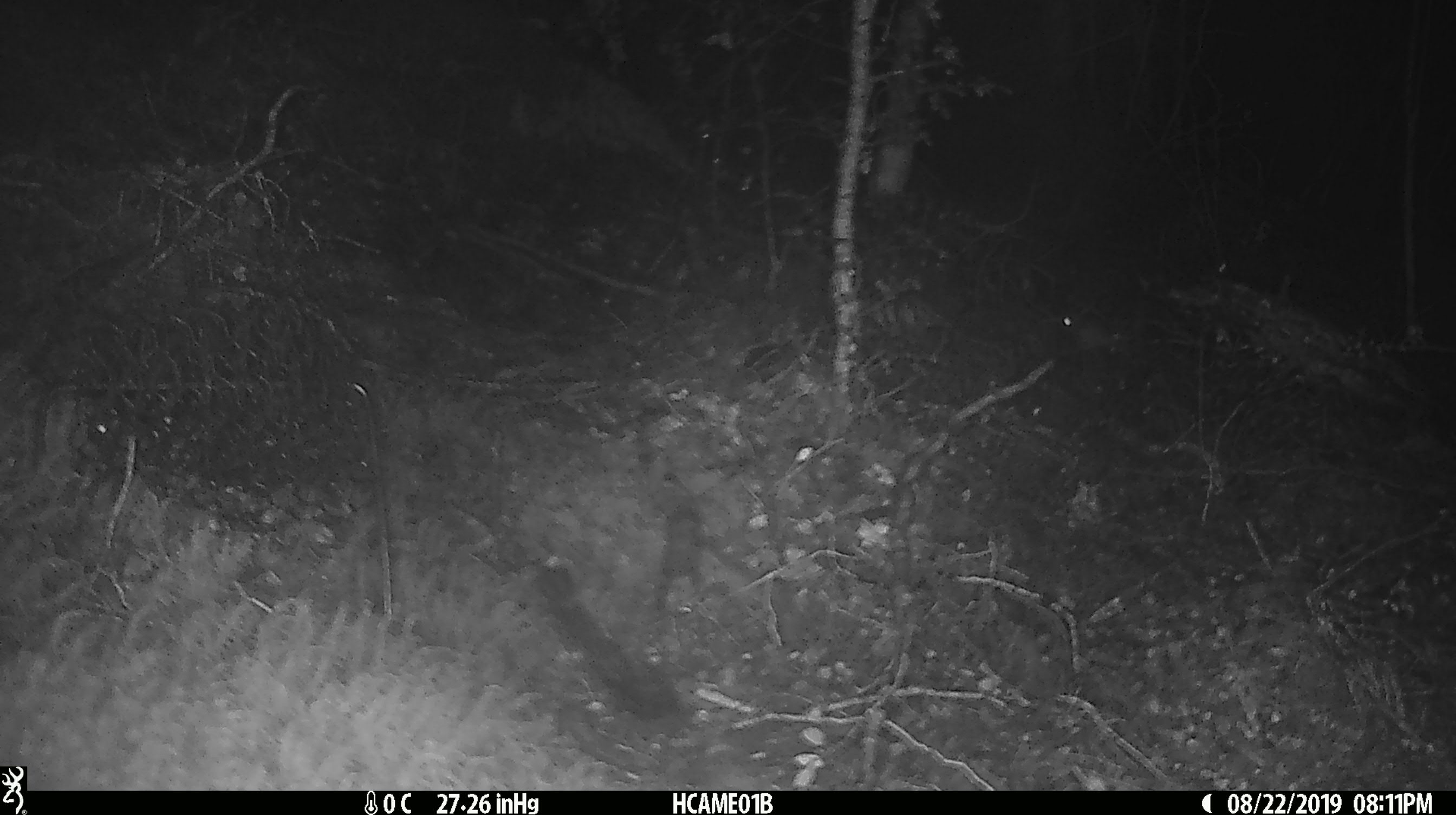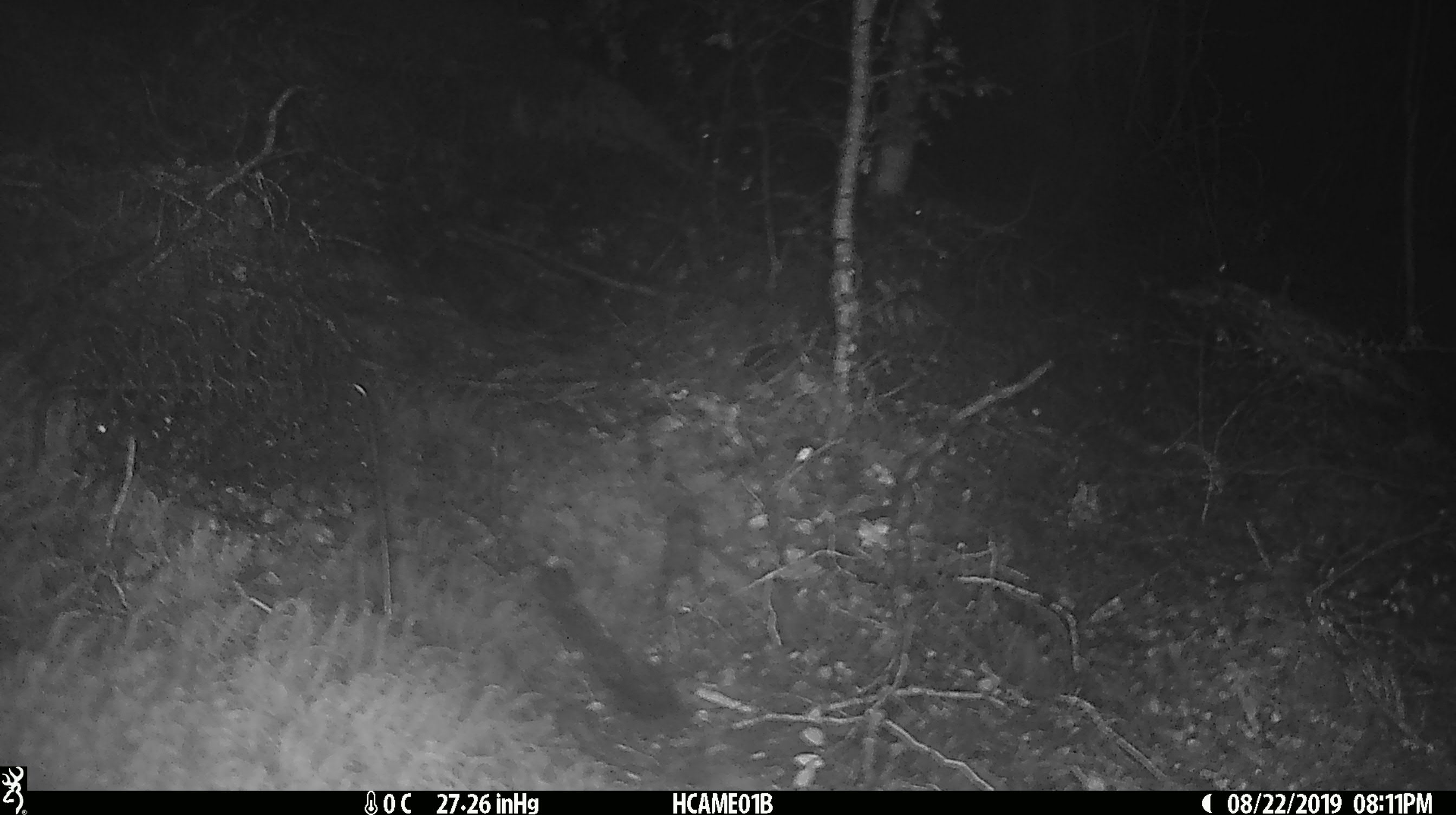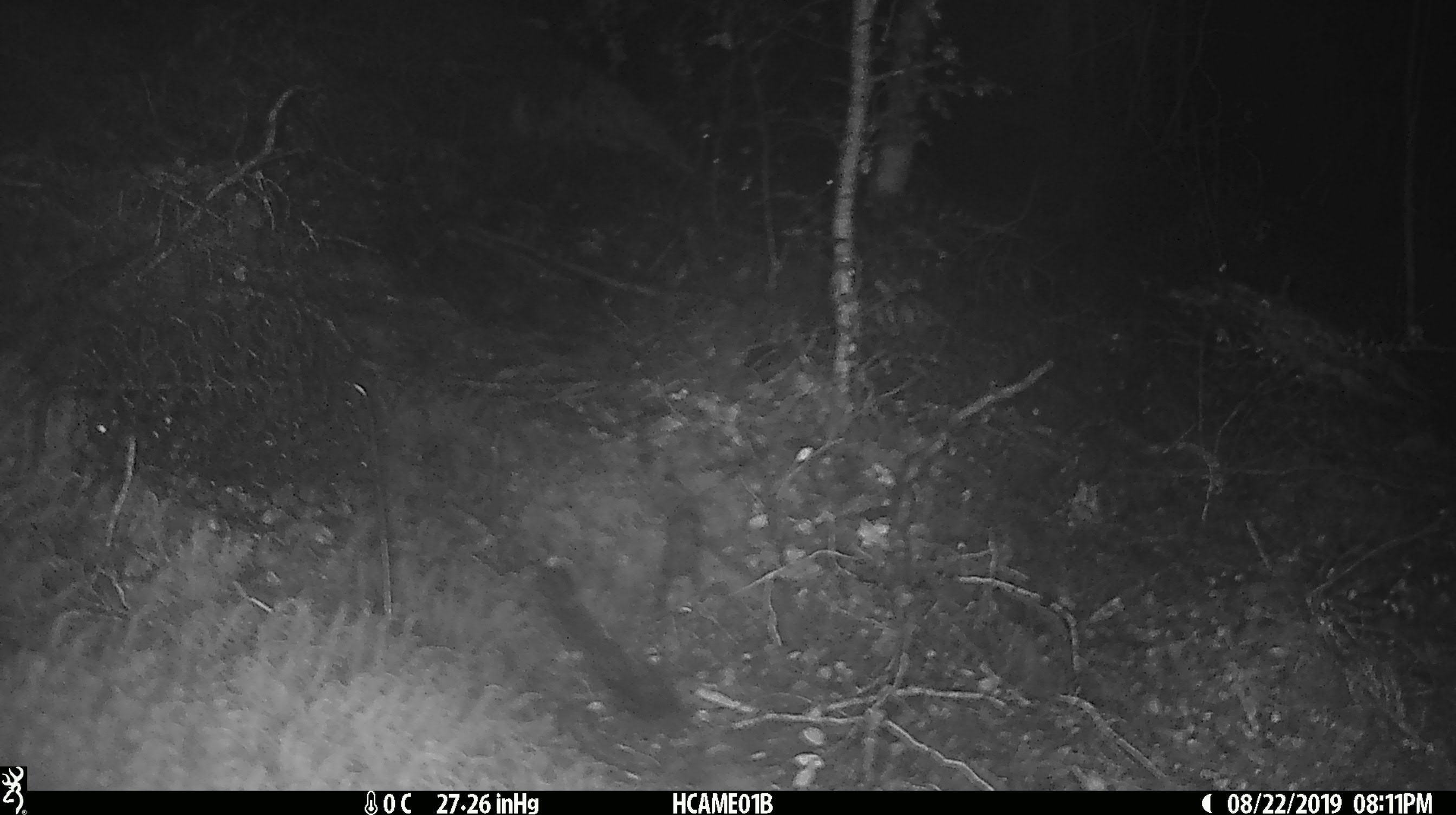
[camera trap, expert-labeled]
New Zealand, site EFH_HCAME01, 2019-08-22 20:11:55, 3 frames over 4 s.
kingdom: Animalia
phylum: Chordata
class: Mammalia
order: Rodentia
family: Muridae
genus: Mus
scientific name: Mus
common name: mouse